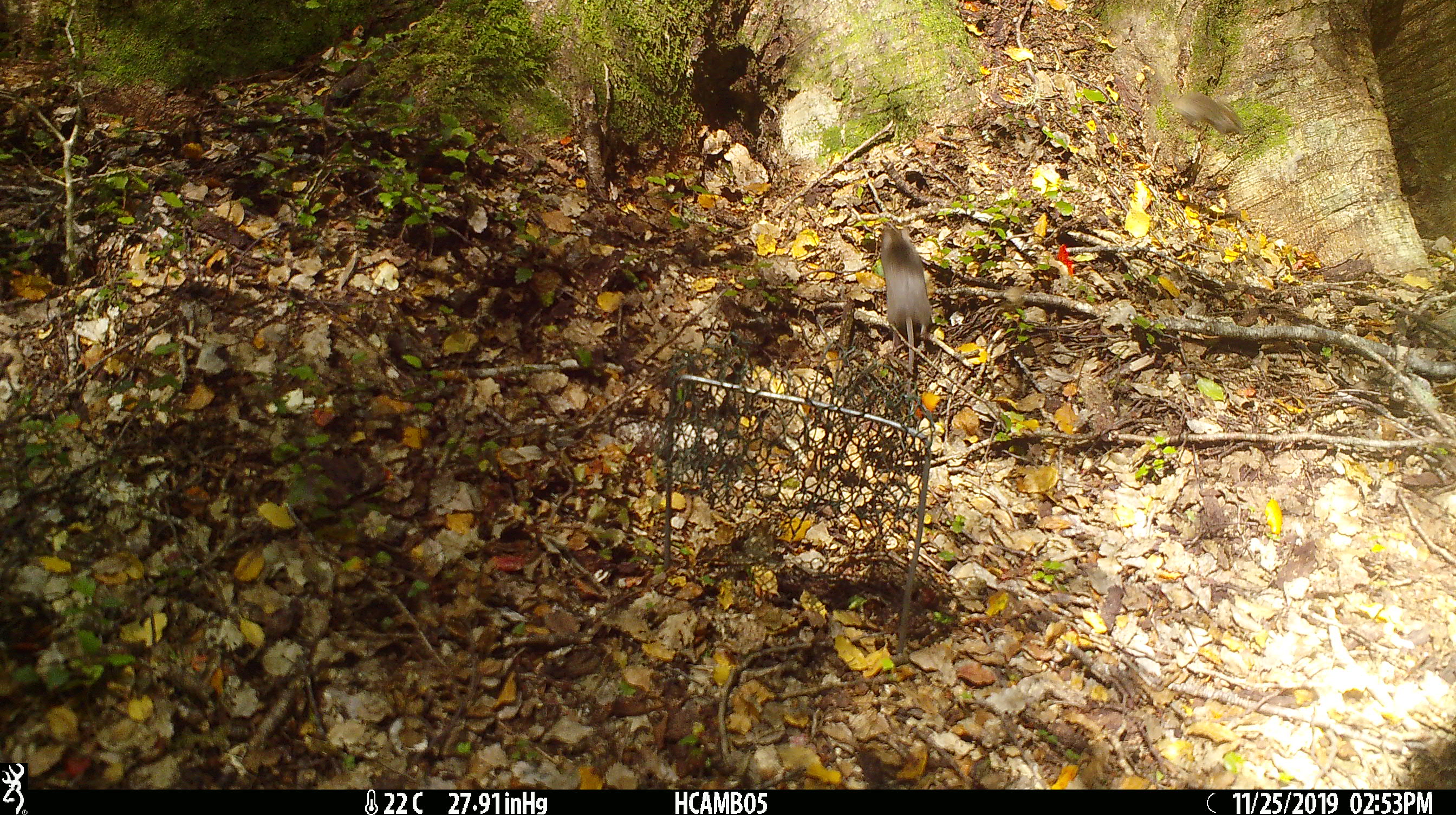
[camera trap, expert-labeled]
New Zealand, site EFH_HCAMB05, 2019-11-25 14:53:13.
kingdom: Animalia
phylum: Chordata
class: Mammalia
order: Rodentia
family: Muridae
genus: Mus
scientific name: Mus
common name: mouse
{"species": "mouse (Mus)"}